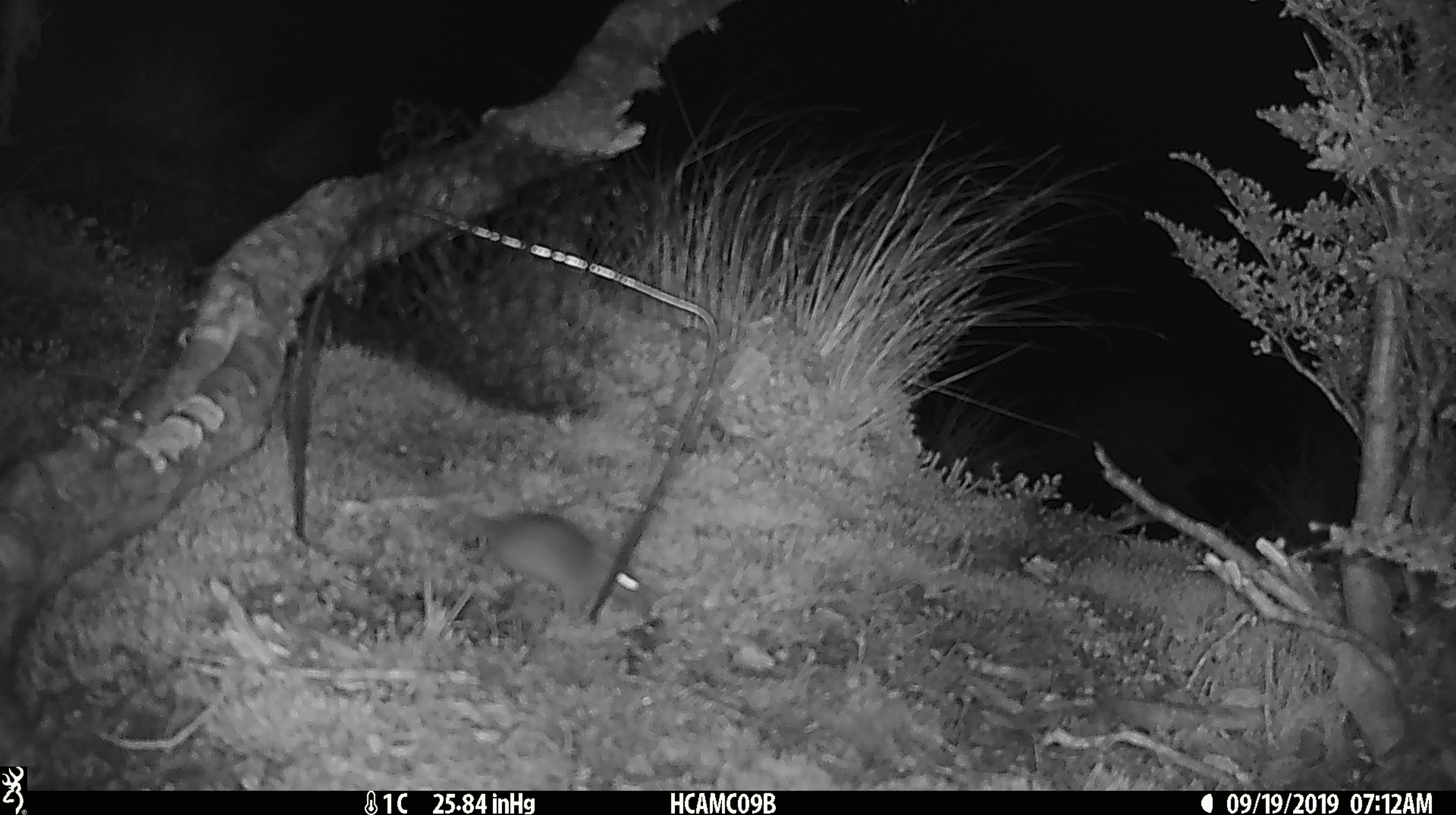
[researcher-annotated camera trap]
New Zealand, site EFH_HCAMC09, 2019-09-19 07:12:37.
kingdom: Animalia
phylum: Chordata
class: Mammalia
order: Rodentia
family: Muridae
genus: Mus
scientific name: Mus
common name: mouse